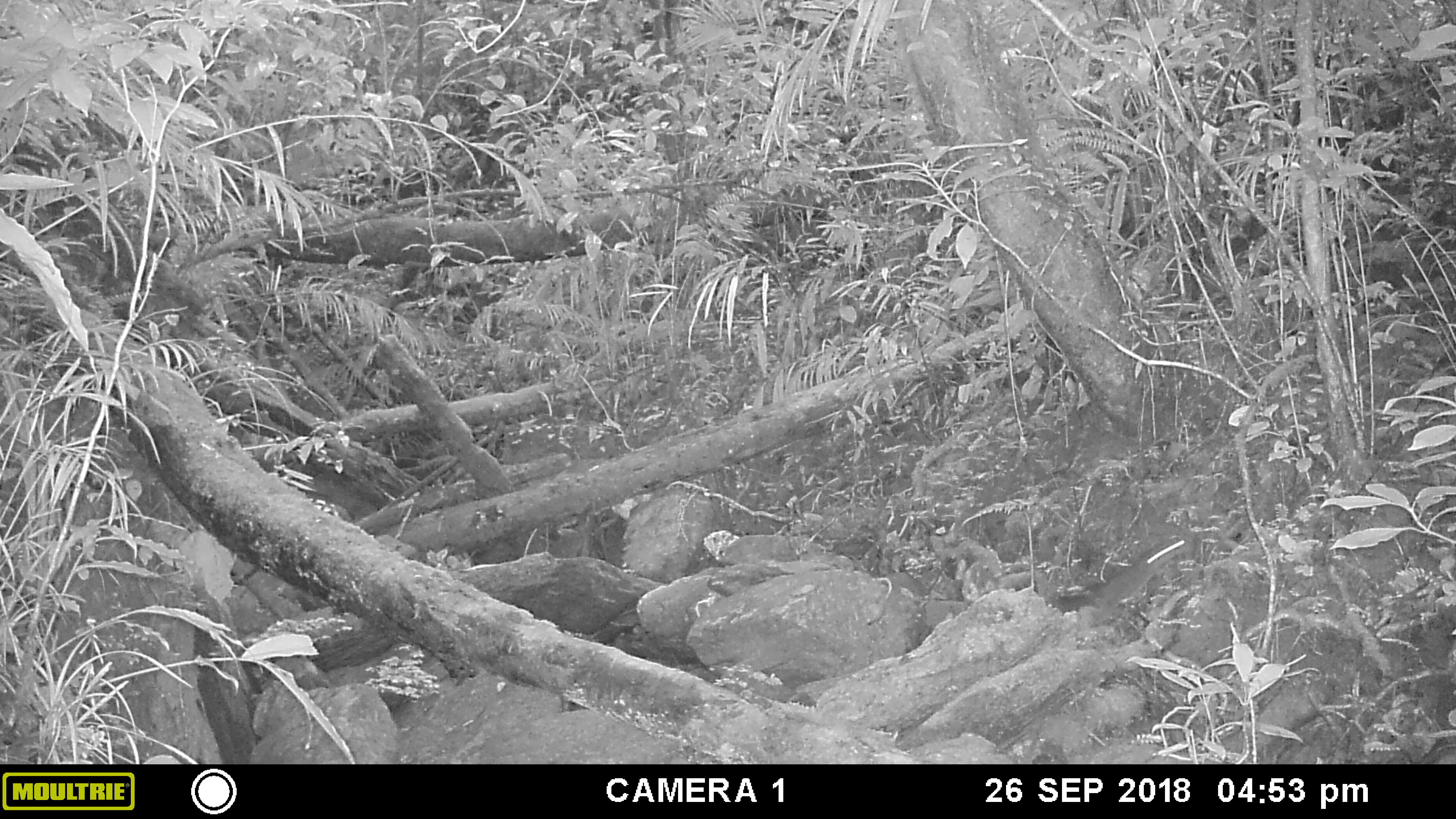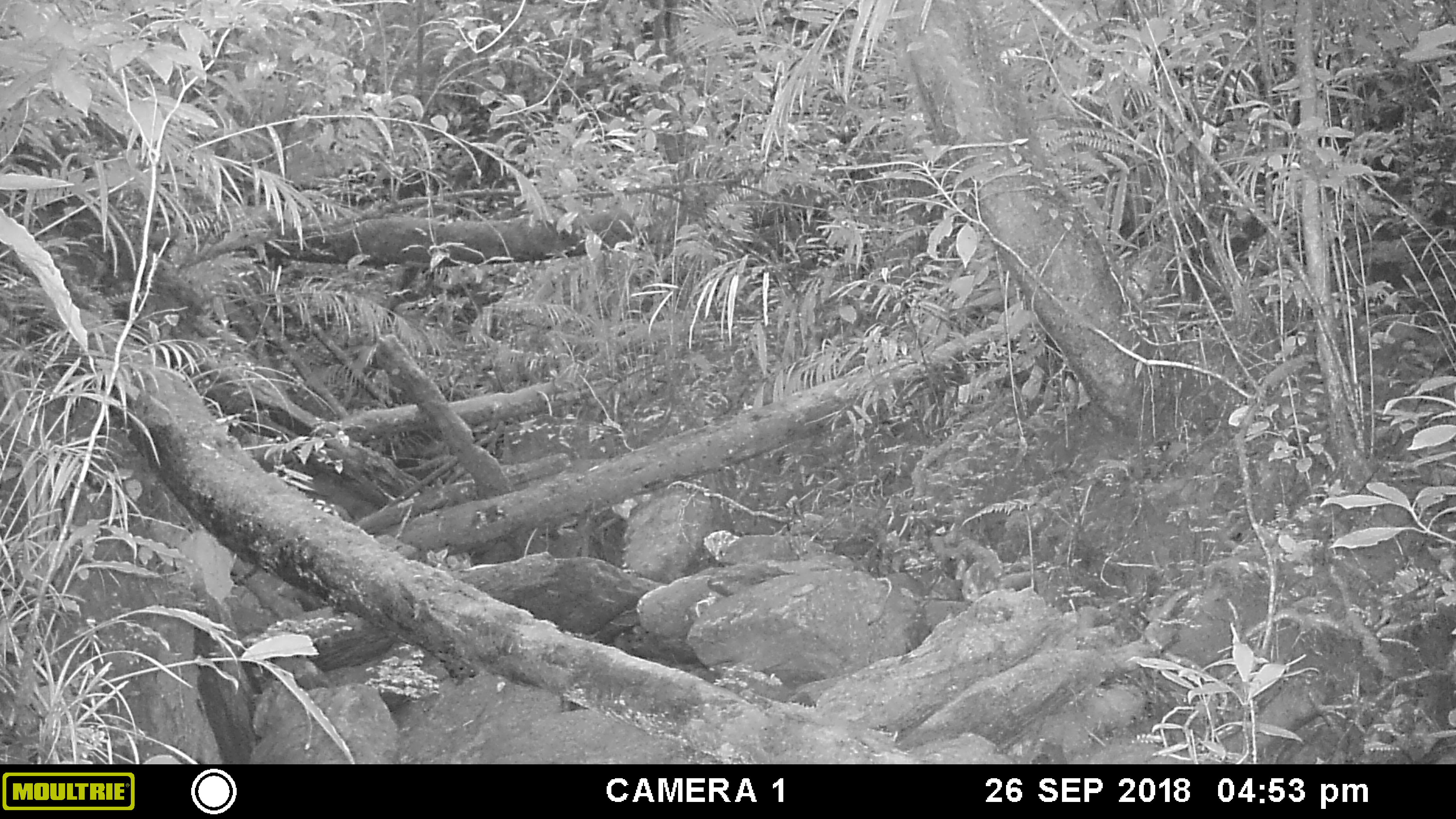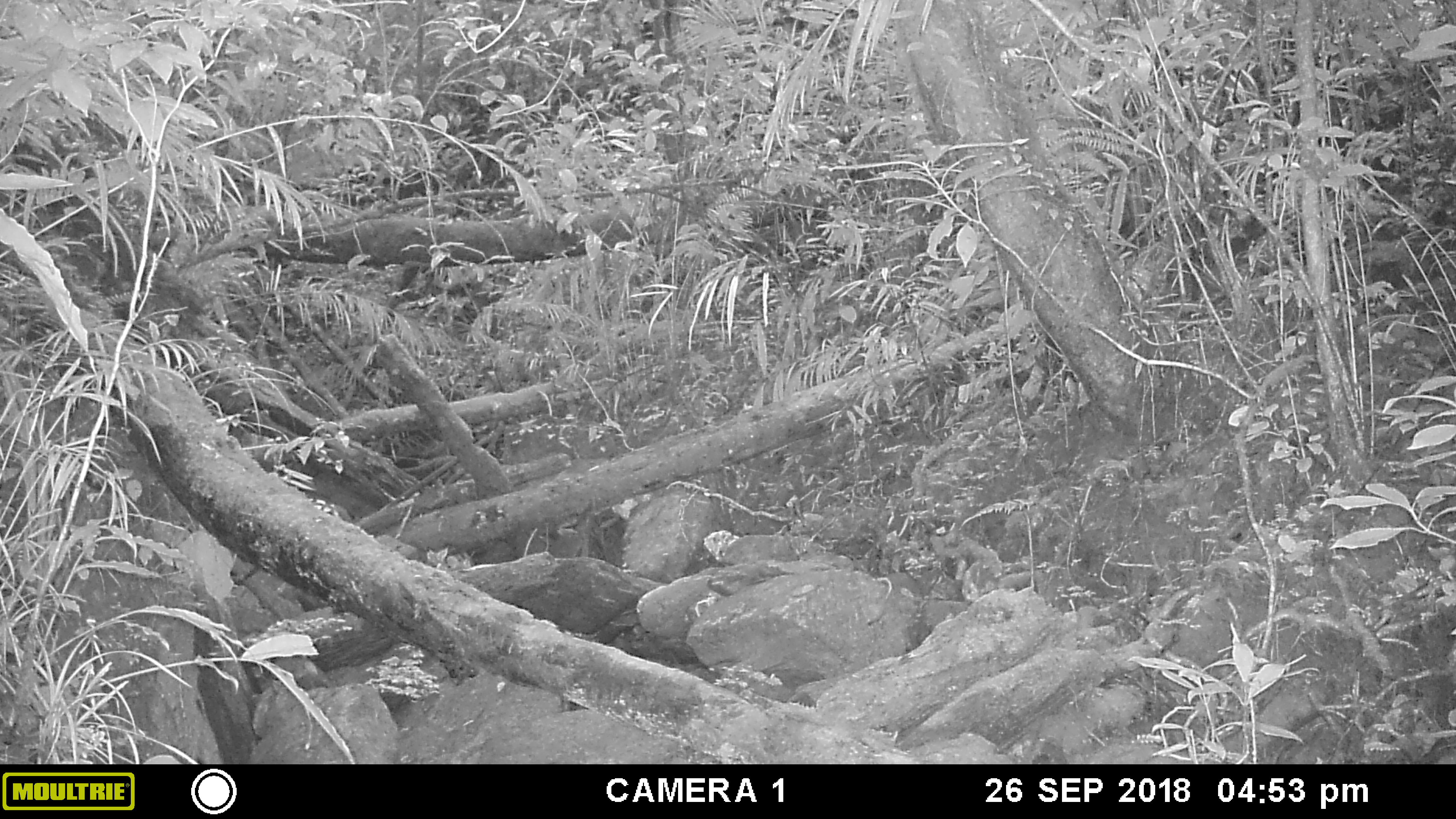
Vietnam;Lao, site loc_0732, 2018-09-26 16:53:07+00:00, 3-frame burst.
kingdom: Animalia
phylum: Chordata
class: Mammalia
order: Rodentia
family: Sciuridae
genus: Sciurus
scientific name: Sciurus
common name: squirrel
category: unidentified squirrel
Unidentified squirrel (squirrel) (Sciurus). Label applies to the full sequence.